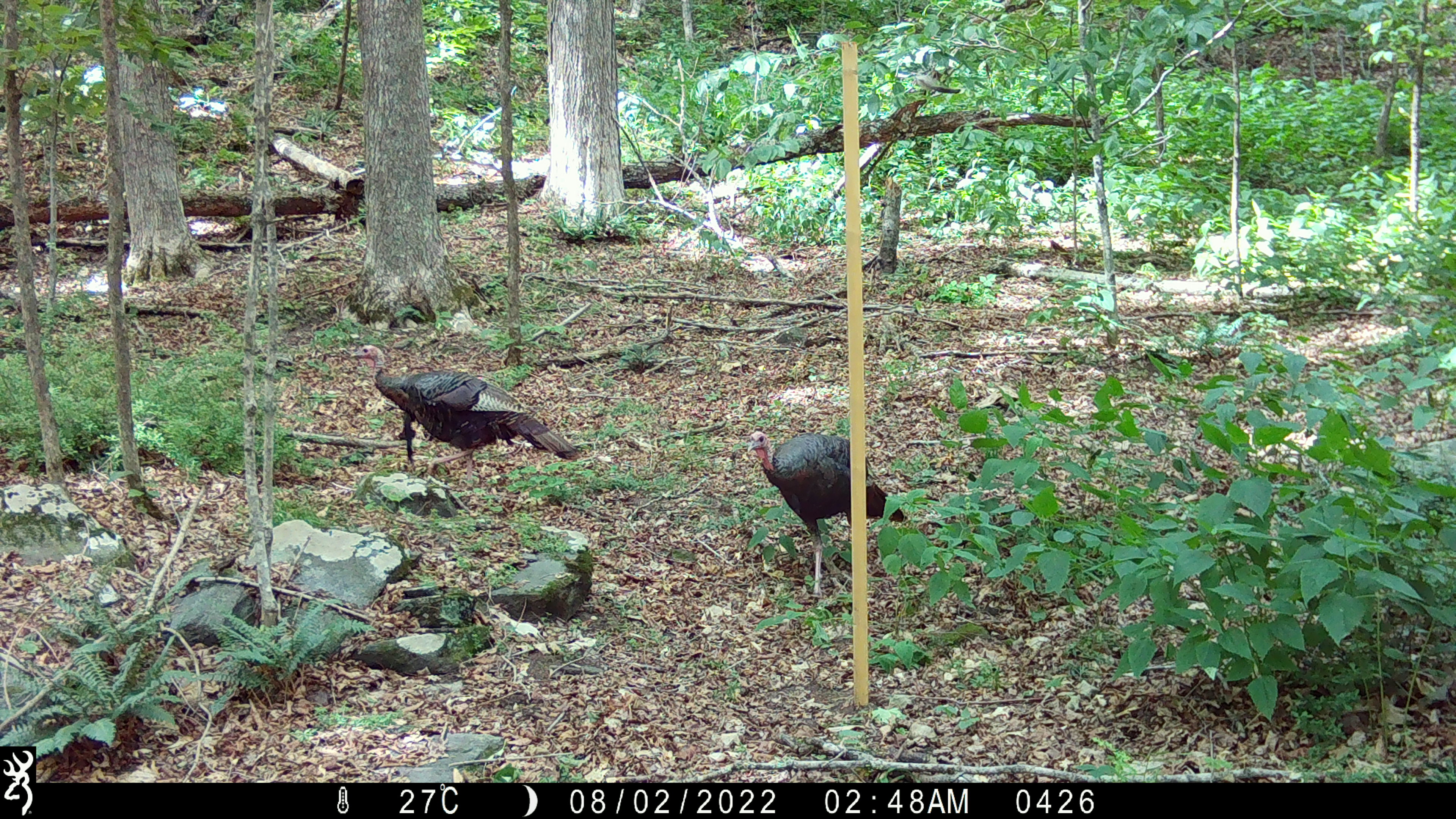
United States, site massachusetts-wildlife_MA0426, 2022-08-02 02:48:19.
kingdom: Animalia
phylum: Chordata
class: Aves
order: Galliformes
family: Phasianidae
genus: Meleagris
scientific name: Meleagris gallopavo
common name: wild turkey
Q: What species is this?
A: Wild turkey (Meleagris gallopavo).